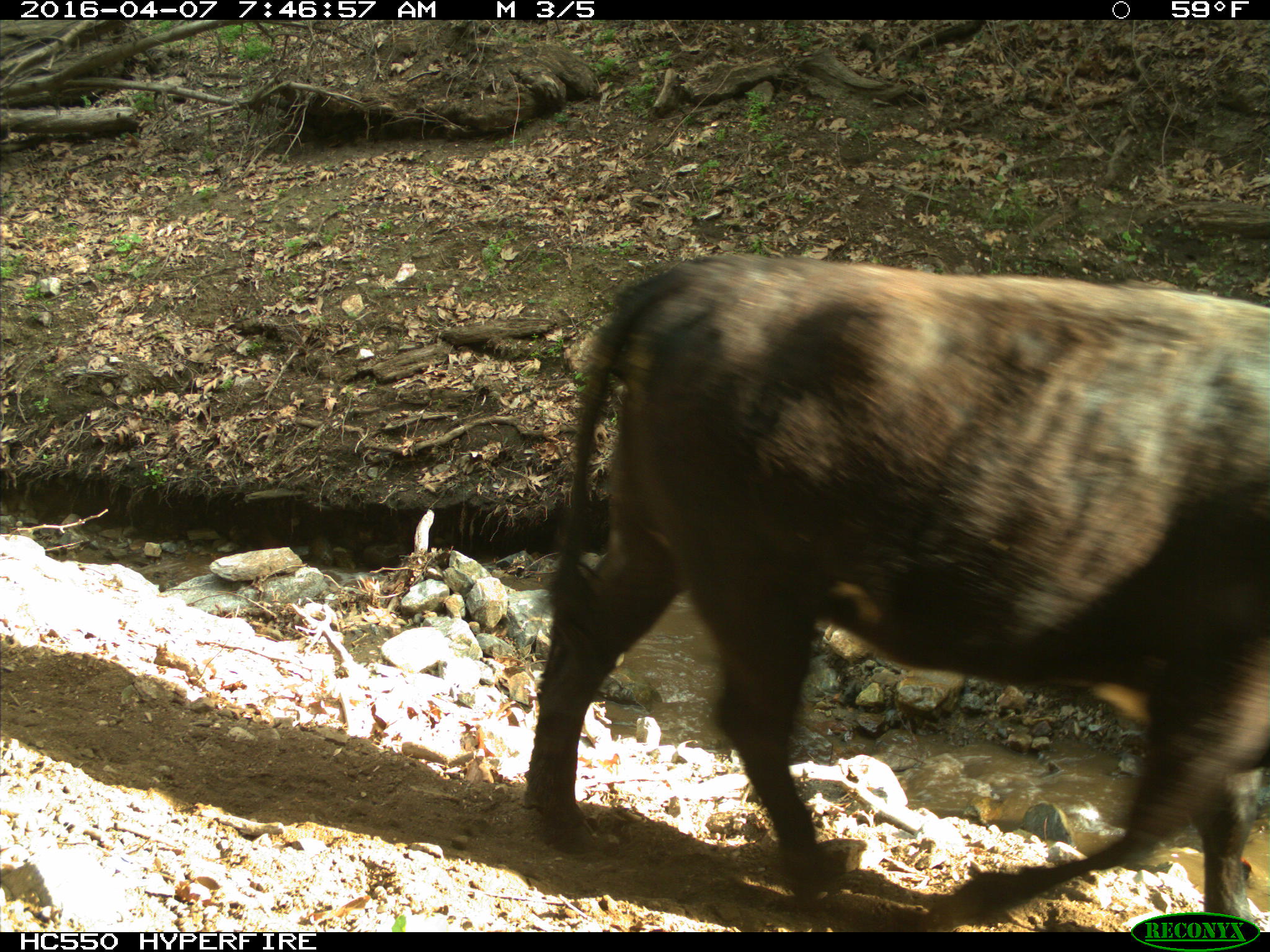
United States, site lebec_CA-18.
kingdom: Animalia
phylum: Chordata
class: Mammalia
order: Artiodactyla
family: Bovidae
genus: Bos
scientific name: Bos taurus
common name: domestic cow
Bos taurus (domestic cow).